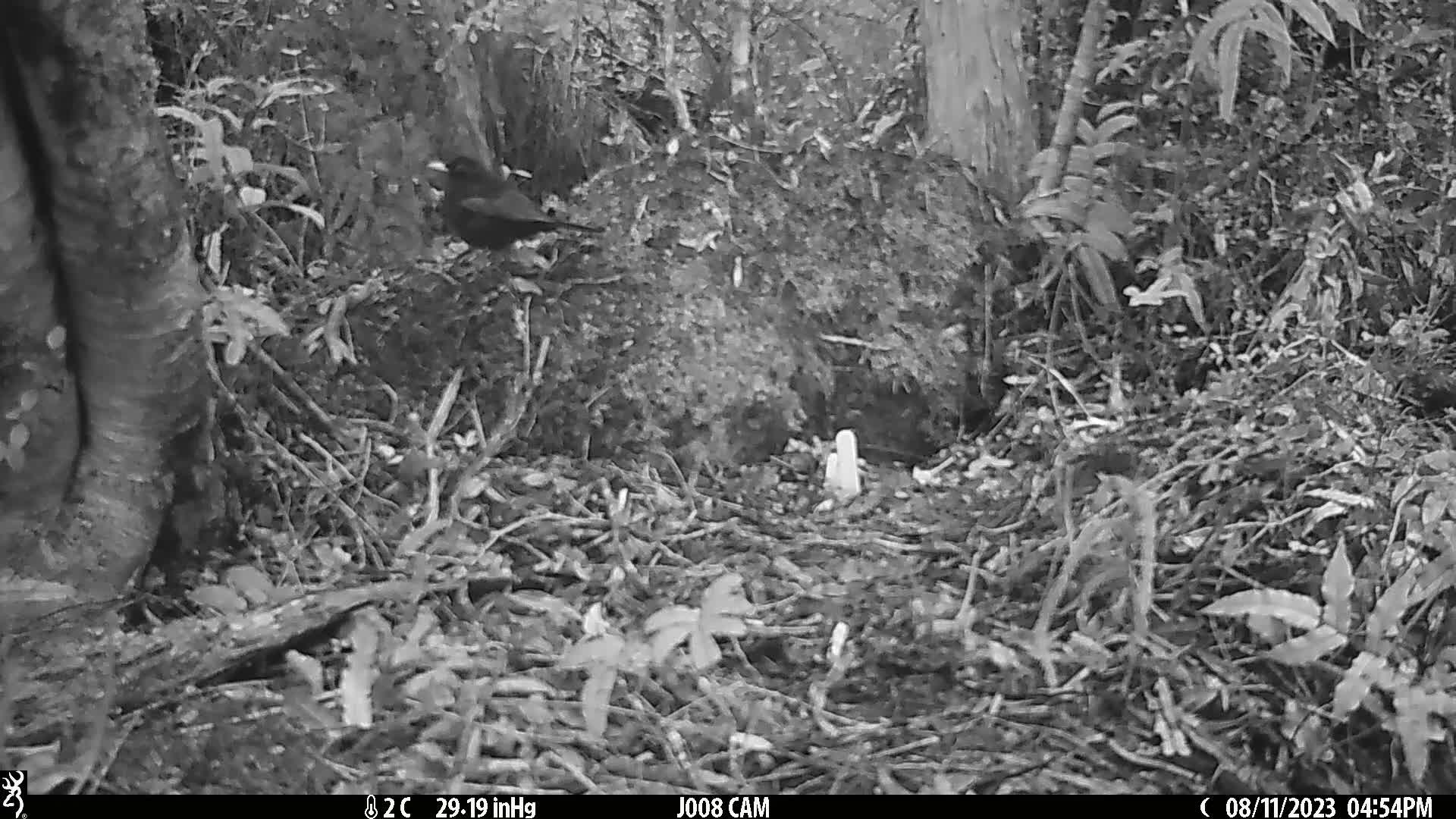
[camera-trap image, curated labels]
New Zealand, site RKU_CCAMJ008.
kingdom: Animalia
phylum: Chordata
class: Aves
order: Passeriformes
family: Turdidae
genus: Turdus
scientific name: Turdus merula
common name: eurasian blackbird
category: blackbird